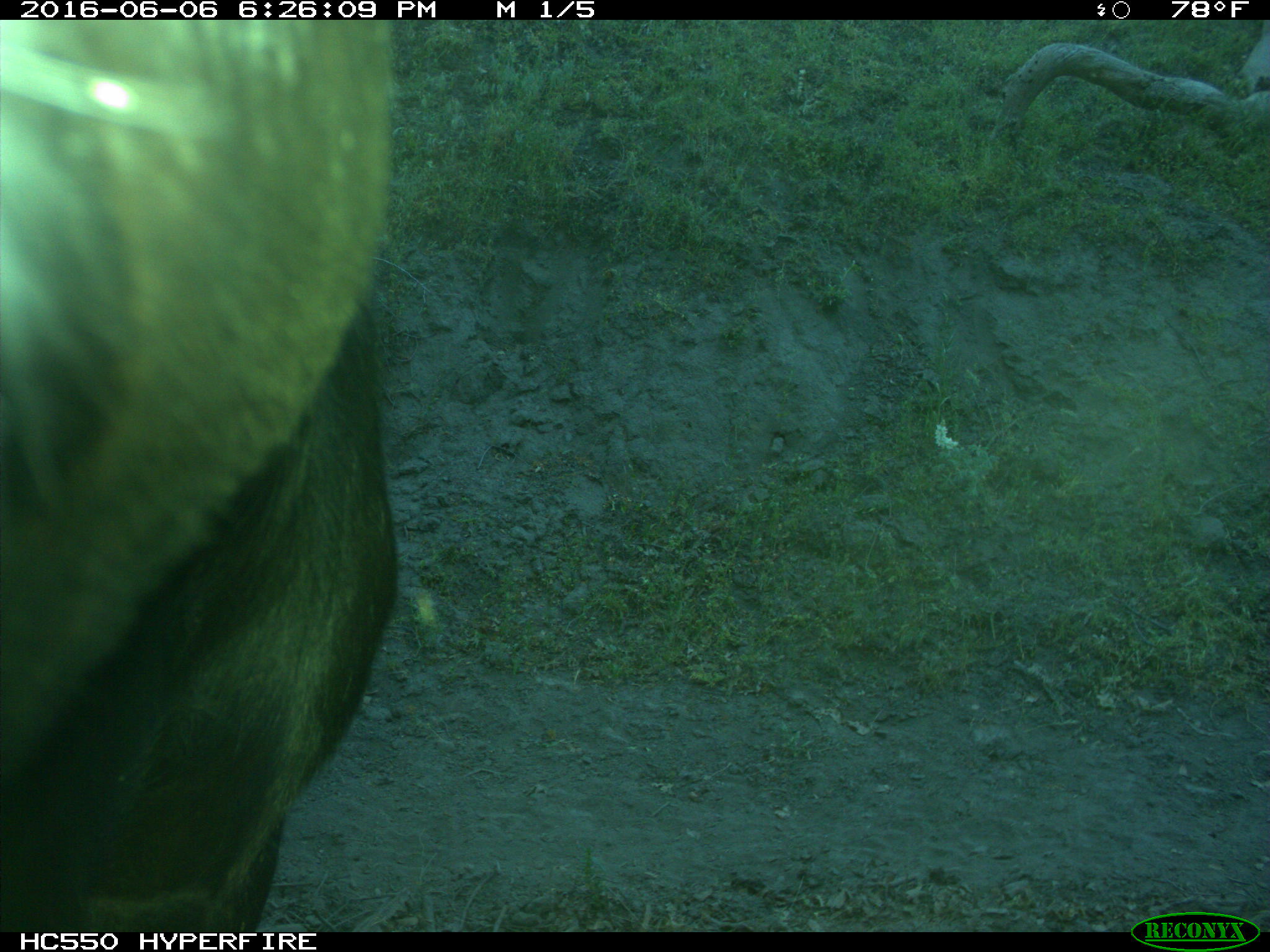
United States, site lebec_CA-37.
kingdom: Animalia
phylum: Chordata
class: Mammalia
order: Artiodactyla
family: Bovidae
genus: Bos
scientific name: Bos taurus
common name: domestic cow